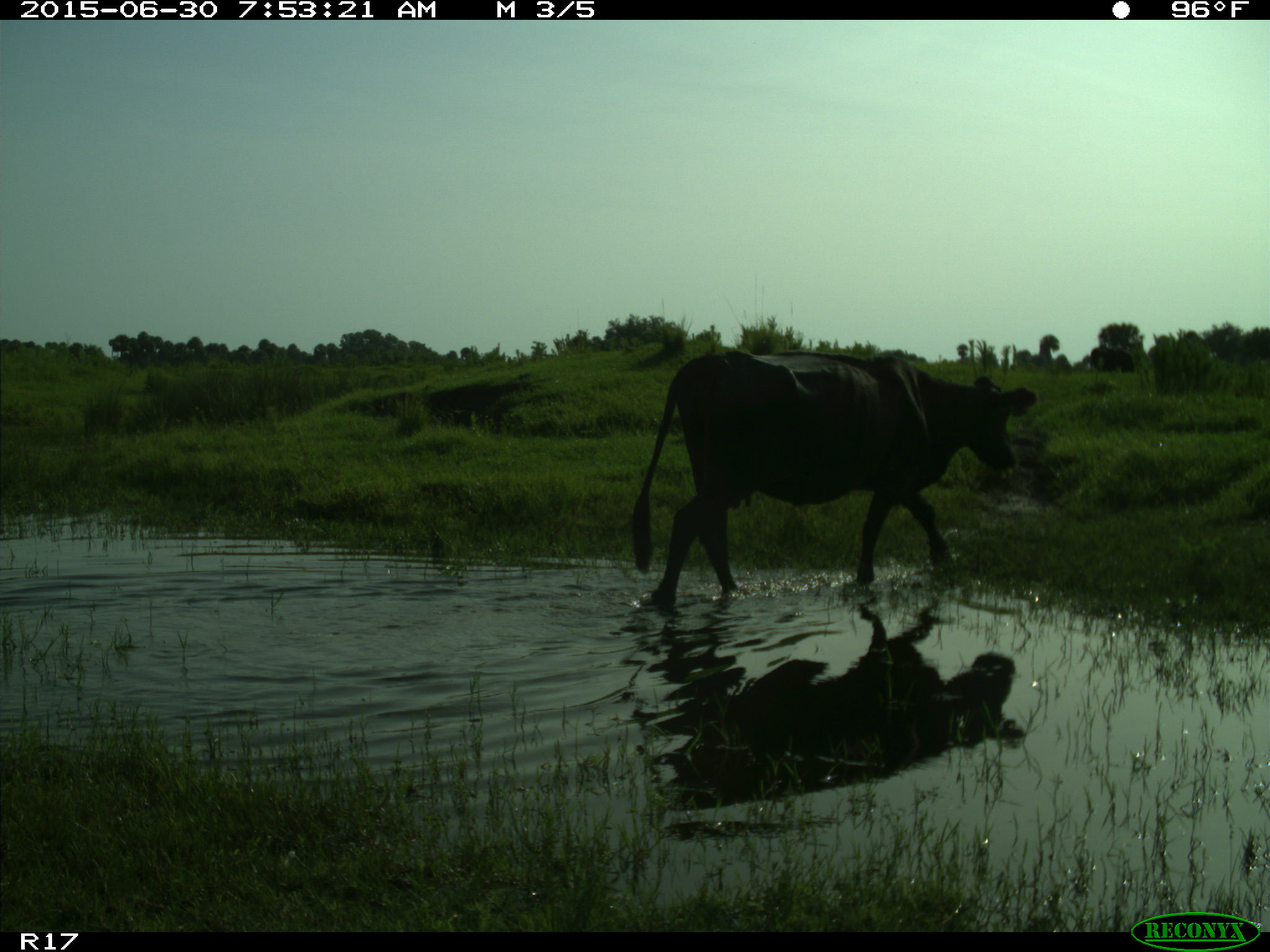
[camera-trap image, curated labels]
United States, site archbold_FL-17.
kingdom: Animalia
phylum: Chordata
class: Mammalia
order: Artiodactyla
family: Bovidae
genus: Bos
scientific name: Bos taurus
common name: domestic cow